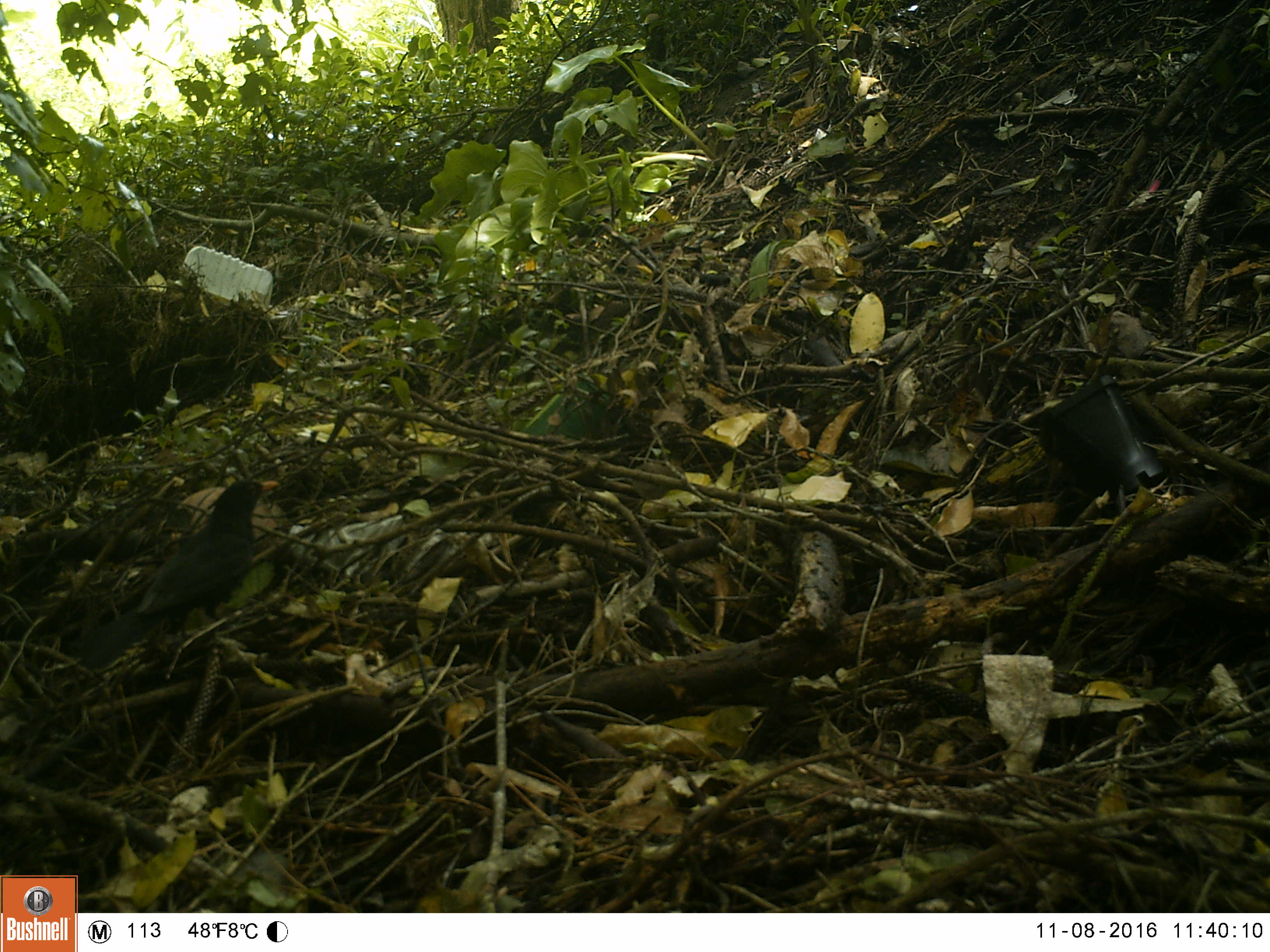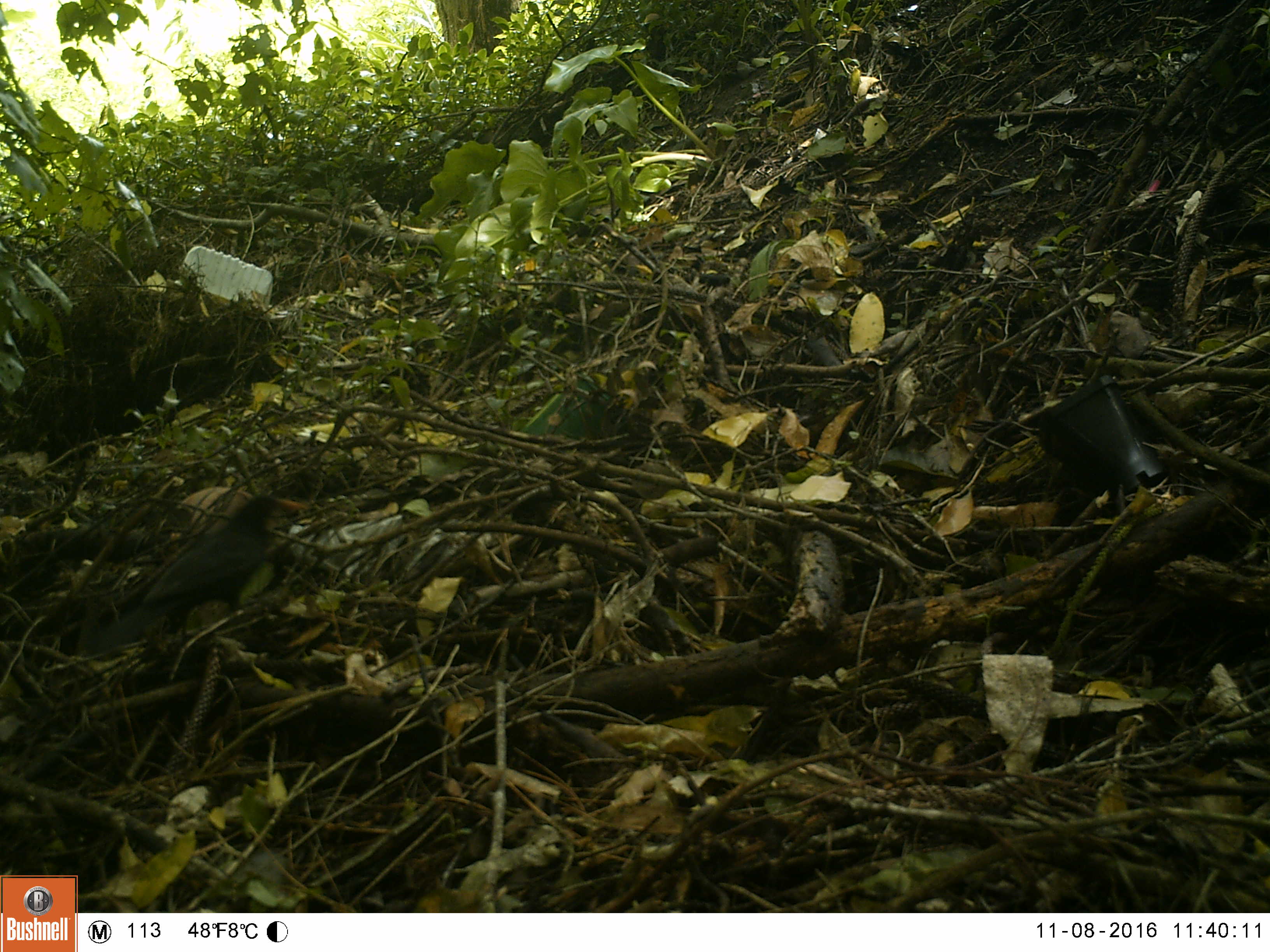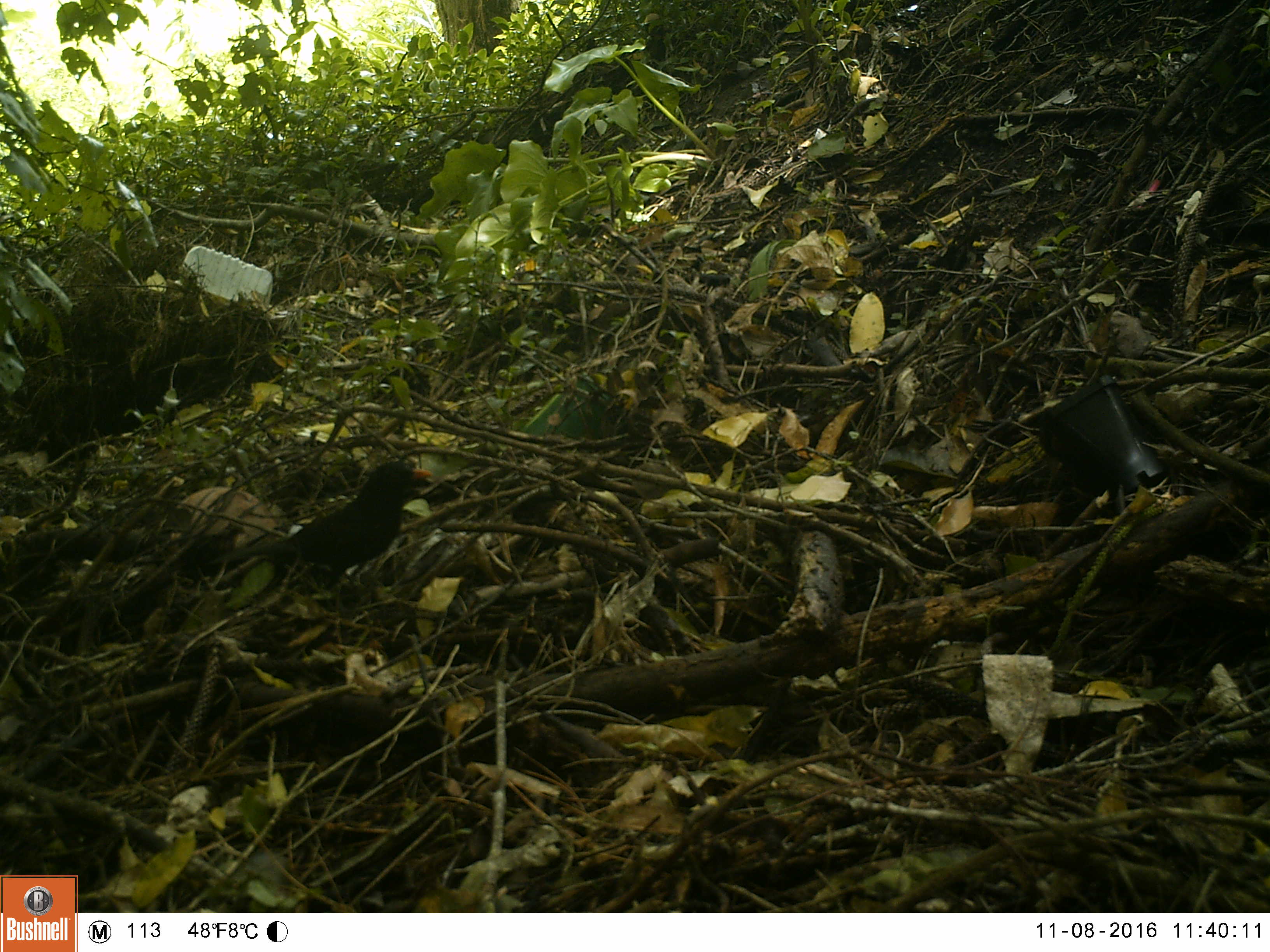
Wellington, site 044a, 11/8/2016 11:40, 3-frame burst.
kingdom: Animalia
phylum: Chordata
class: Aves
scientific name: Aves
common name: bird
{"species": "bird (Aves)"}